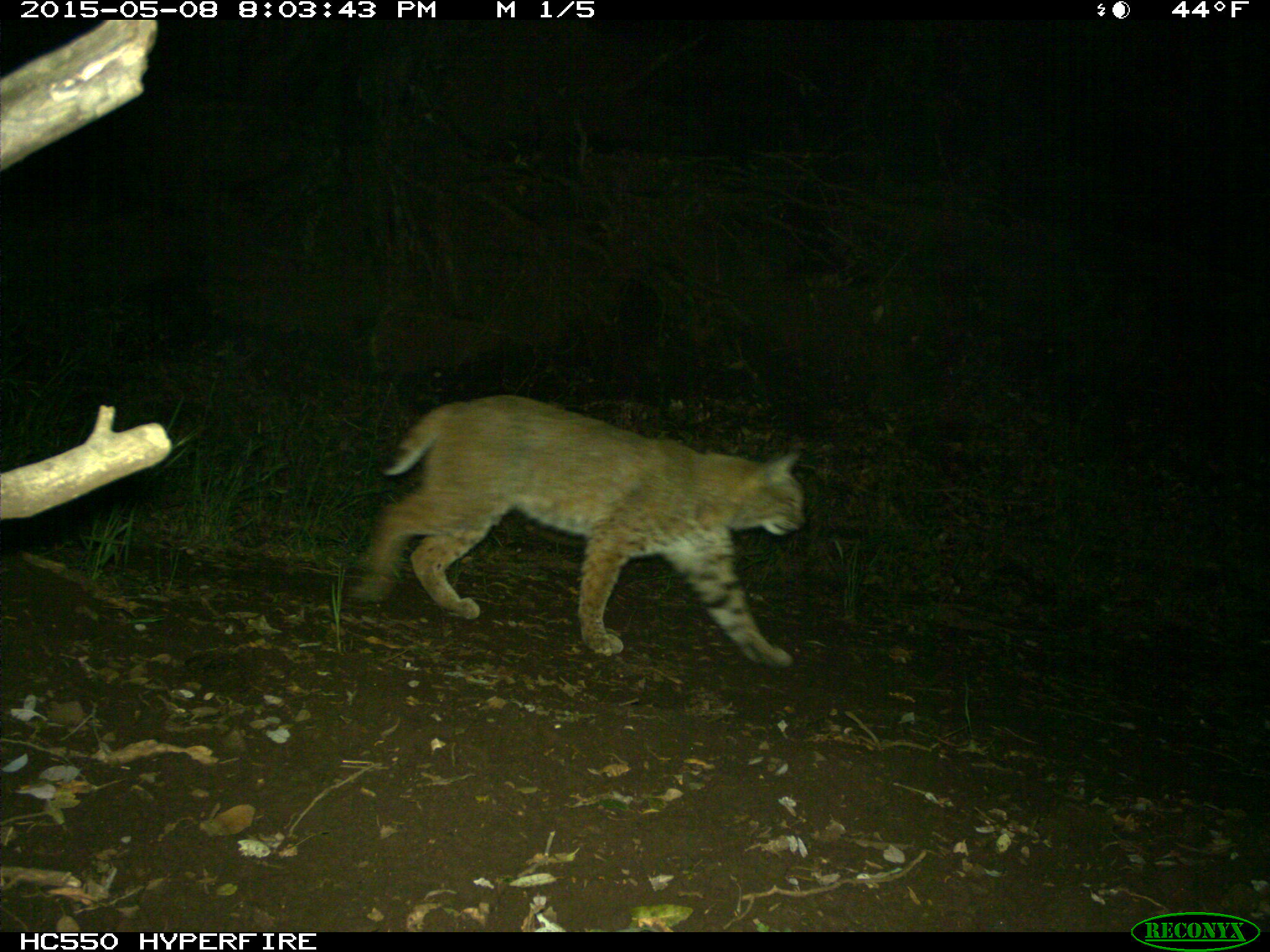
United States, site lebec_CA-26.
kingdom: Animalia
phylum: Chordata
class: Mammalia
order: Carnivora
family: Felidae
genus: Lynx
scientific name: Lynx rufus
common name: bobcat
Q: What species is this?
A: Lynx rufus (bobcat).